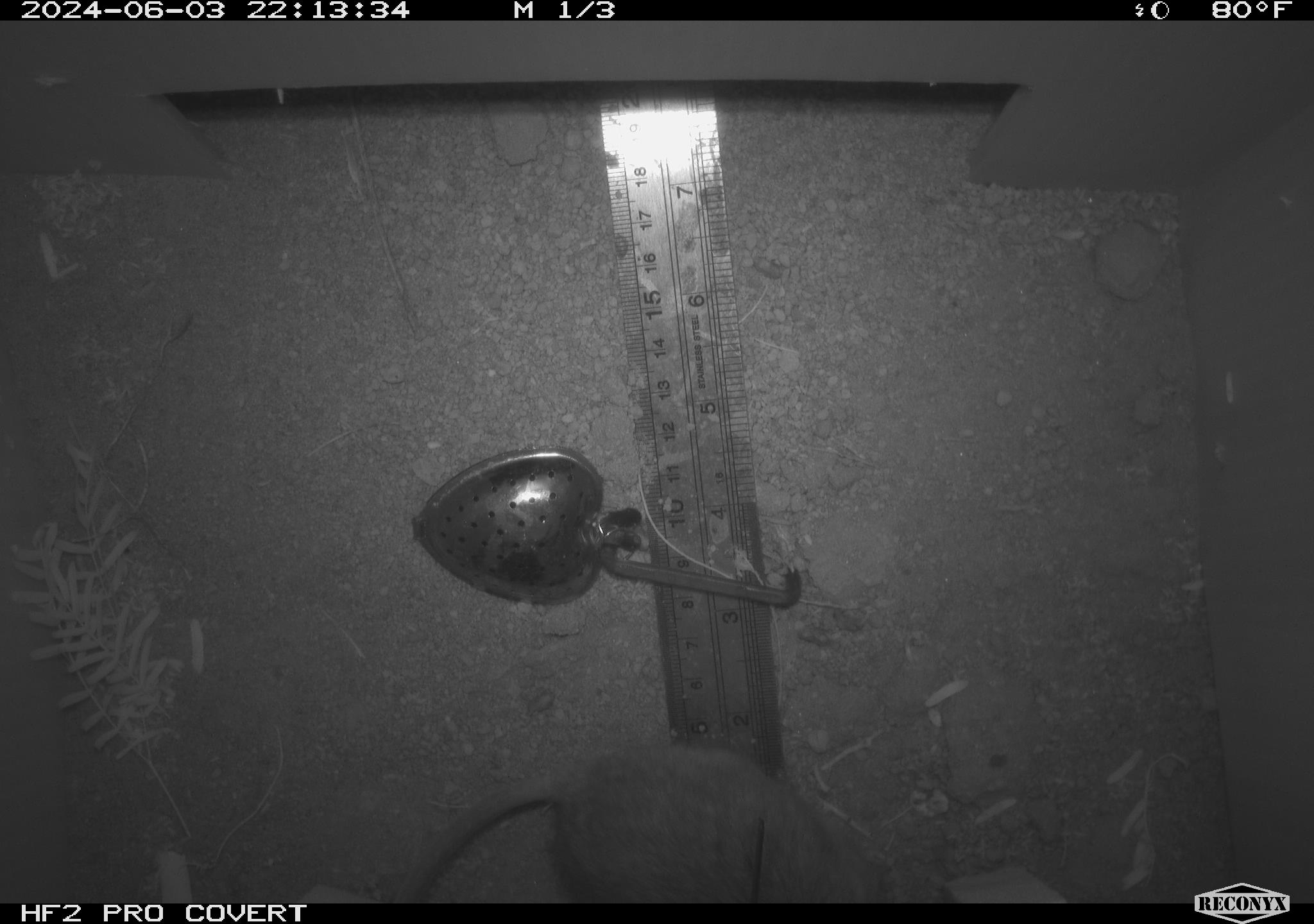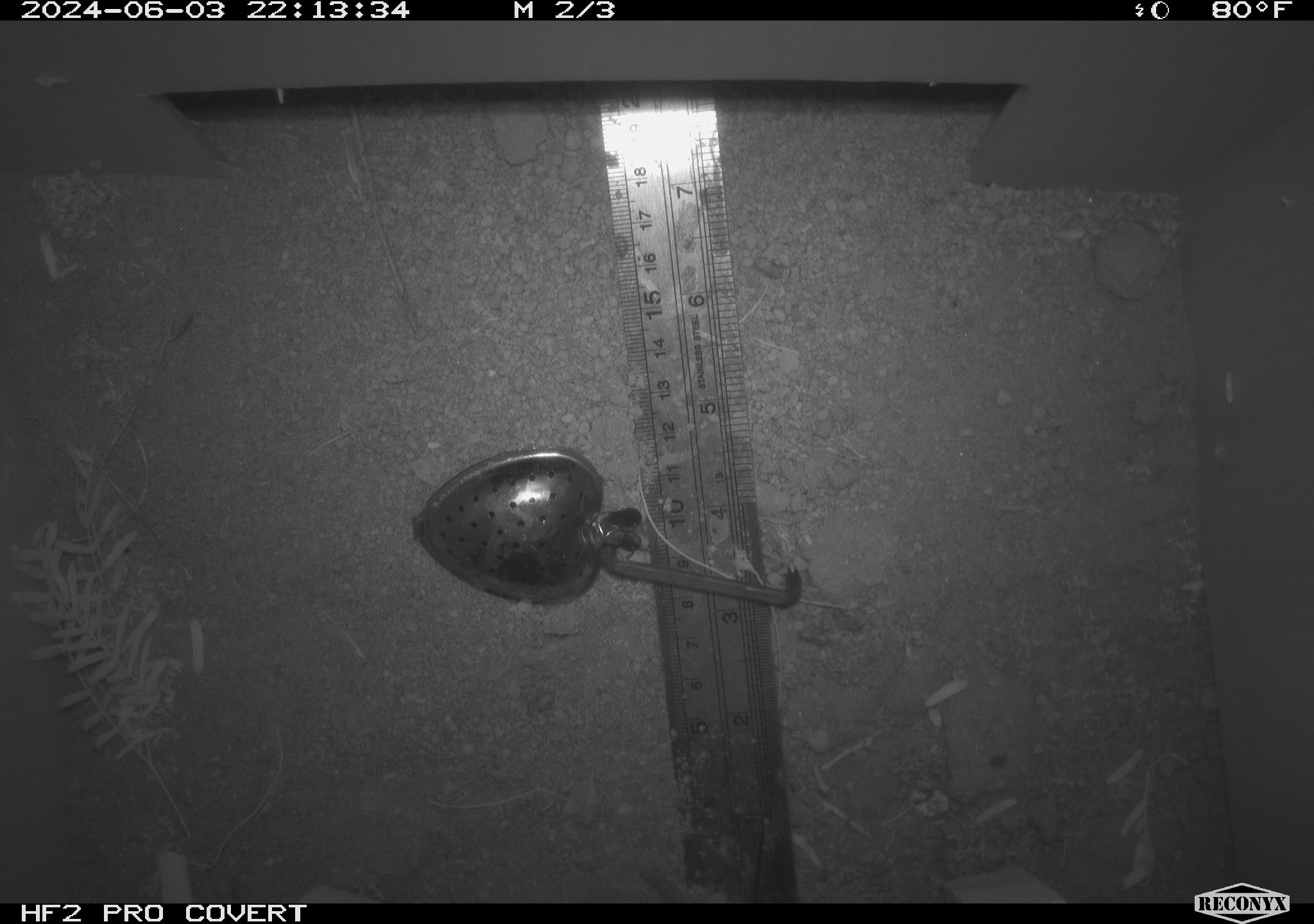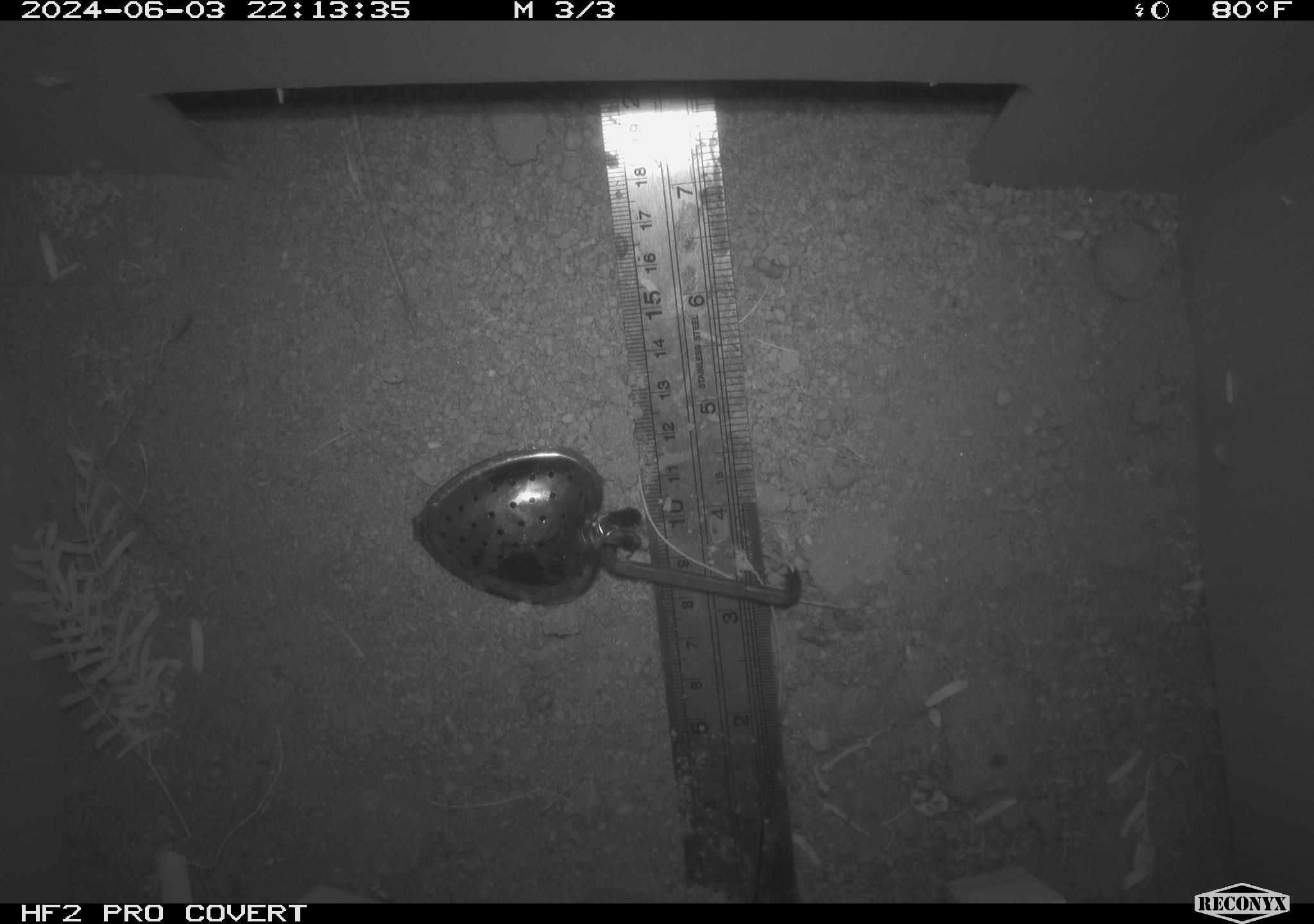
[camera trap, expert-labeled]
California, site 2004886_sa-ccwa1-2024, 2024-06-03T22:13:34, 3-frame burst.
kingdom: Animalia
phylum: Chordata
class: Mammalia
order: Rodentia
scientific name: Rodentia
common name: woodrat or rat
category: woodrat or rat species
Woodrat or rat species (woodrat or rat) (Rodentia).